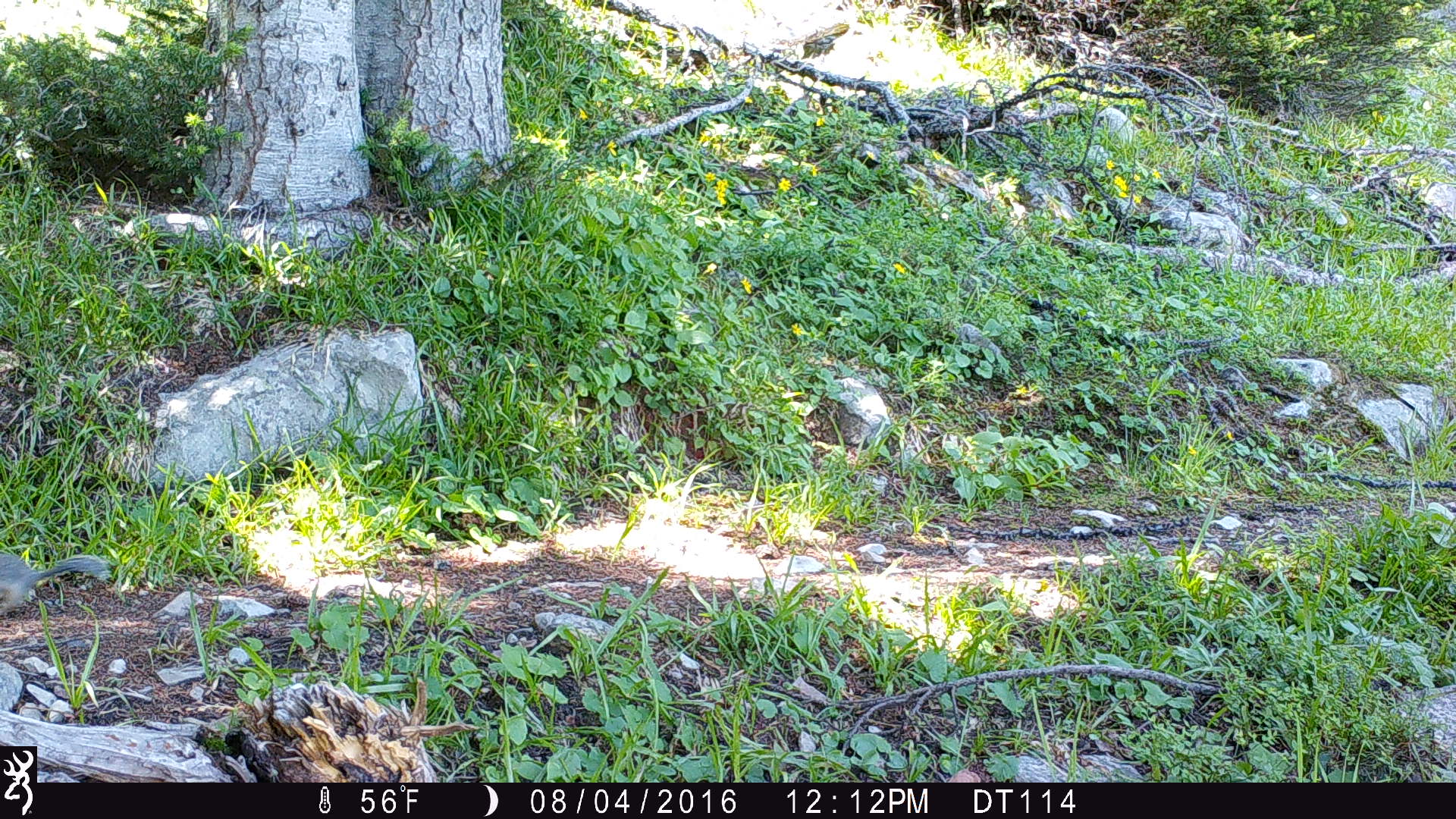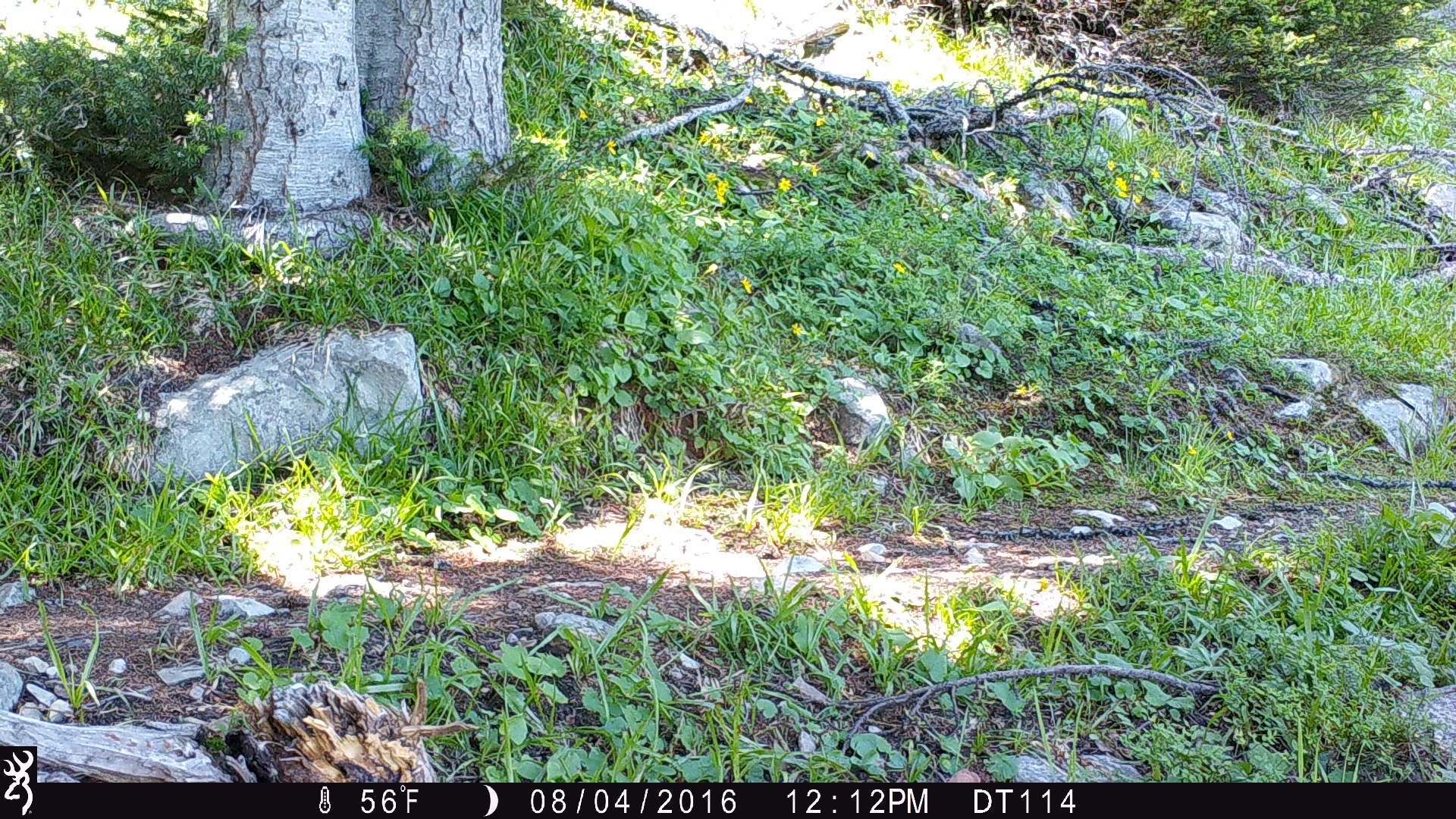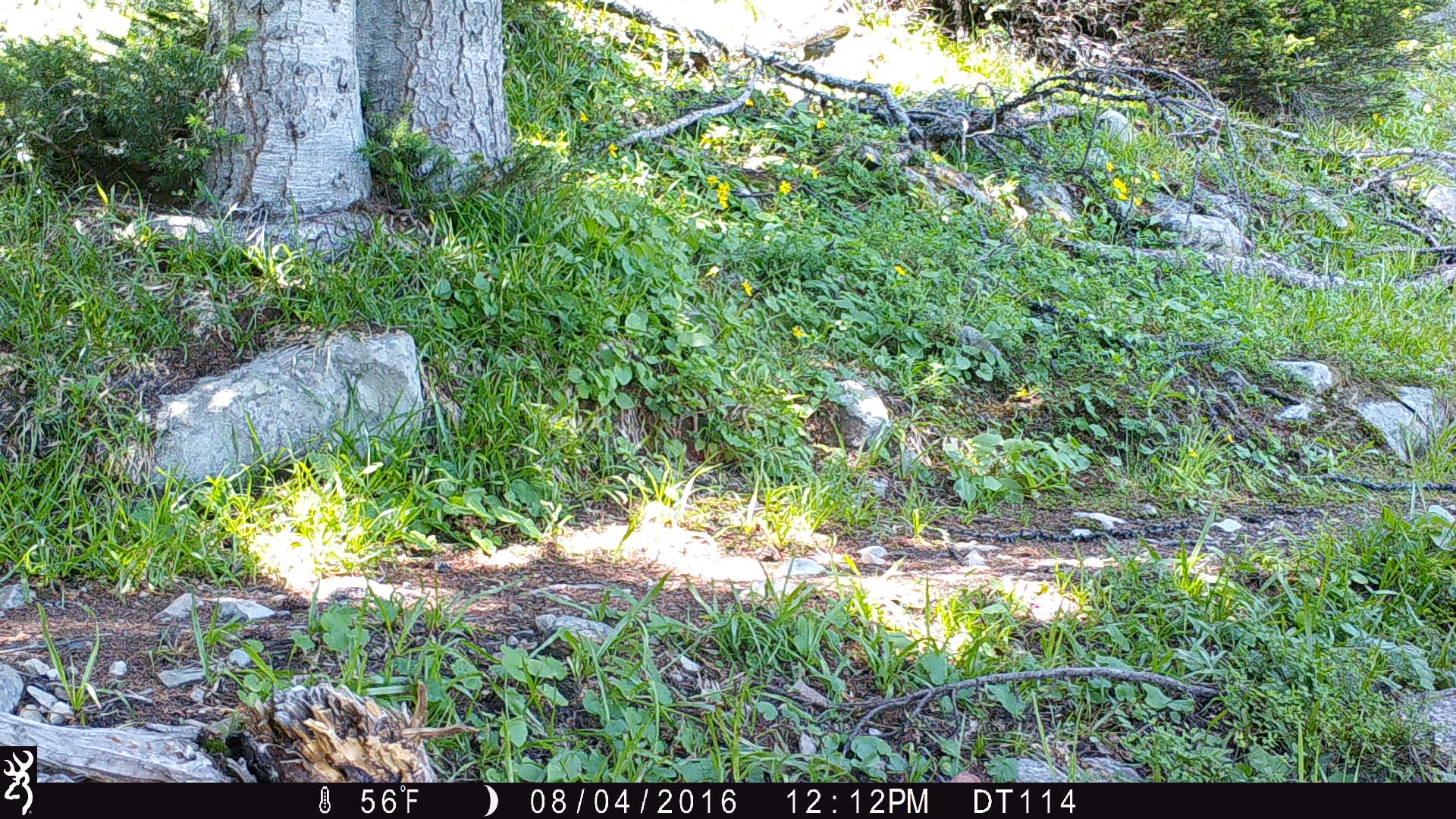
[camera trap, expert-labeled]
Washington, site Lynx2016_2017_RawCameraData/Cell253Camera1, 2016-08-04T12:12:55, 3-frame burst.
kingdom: Animalia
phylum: Chordata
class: Mammalia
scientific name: Mammalia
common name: small mammal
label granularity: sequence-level